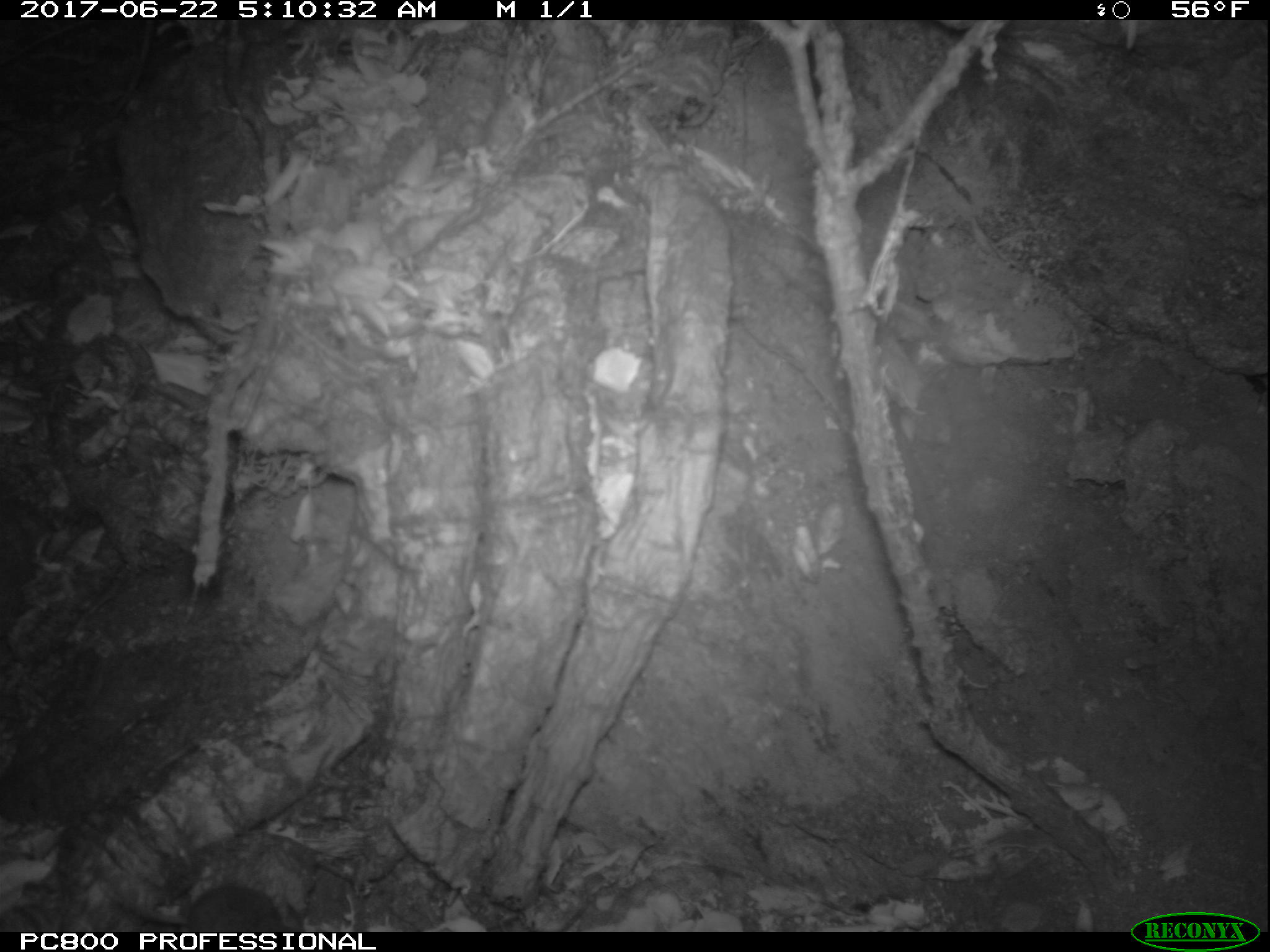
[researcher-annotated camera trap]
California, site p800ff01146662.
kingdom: Animalia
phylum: Chordata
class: Mammalia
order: Rodentia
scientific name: Rodentia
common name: rodent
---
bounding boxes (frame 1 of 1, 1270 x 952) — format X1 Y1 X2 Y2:
rodent: 99 879 281 932